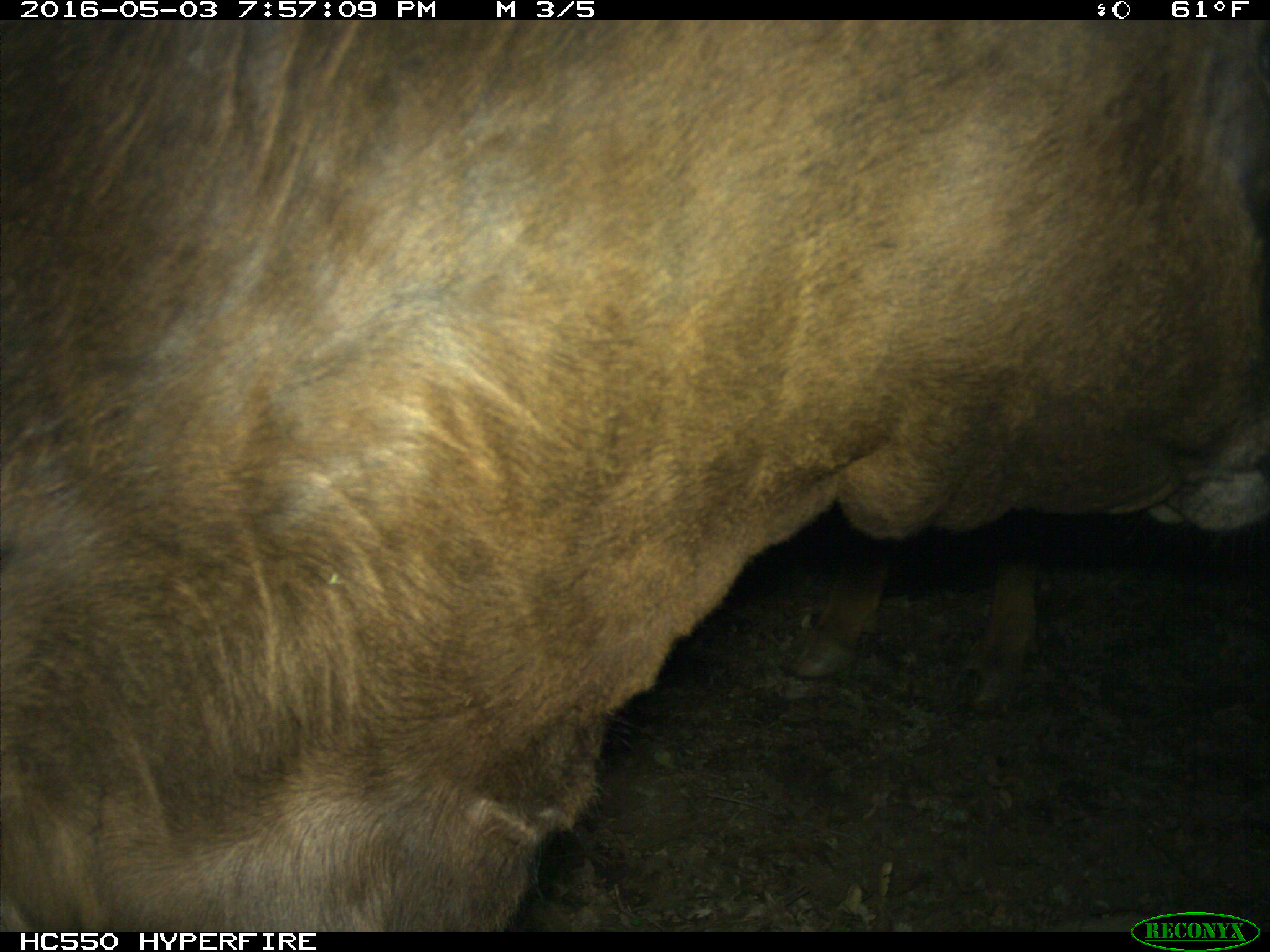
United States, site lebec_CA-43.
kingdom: Animalia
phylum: Chordata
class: Mammalia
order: Artiodactyla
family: Bovidae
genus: Bos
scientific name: Bos taurus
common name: domestic cow